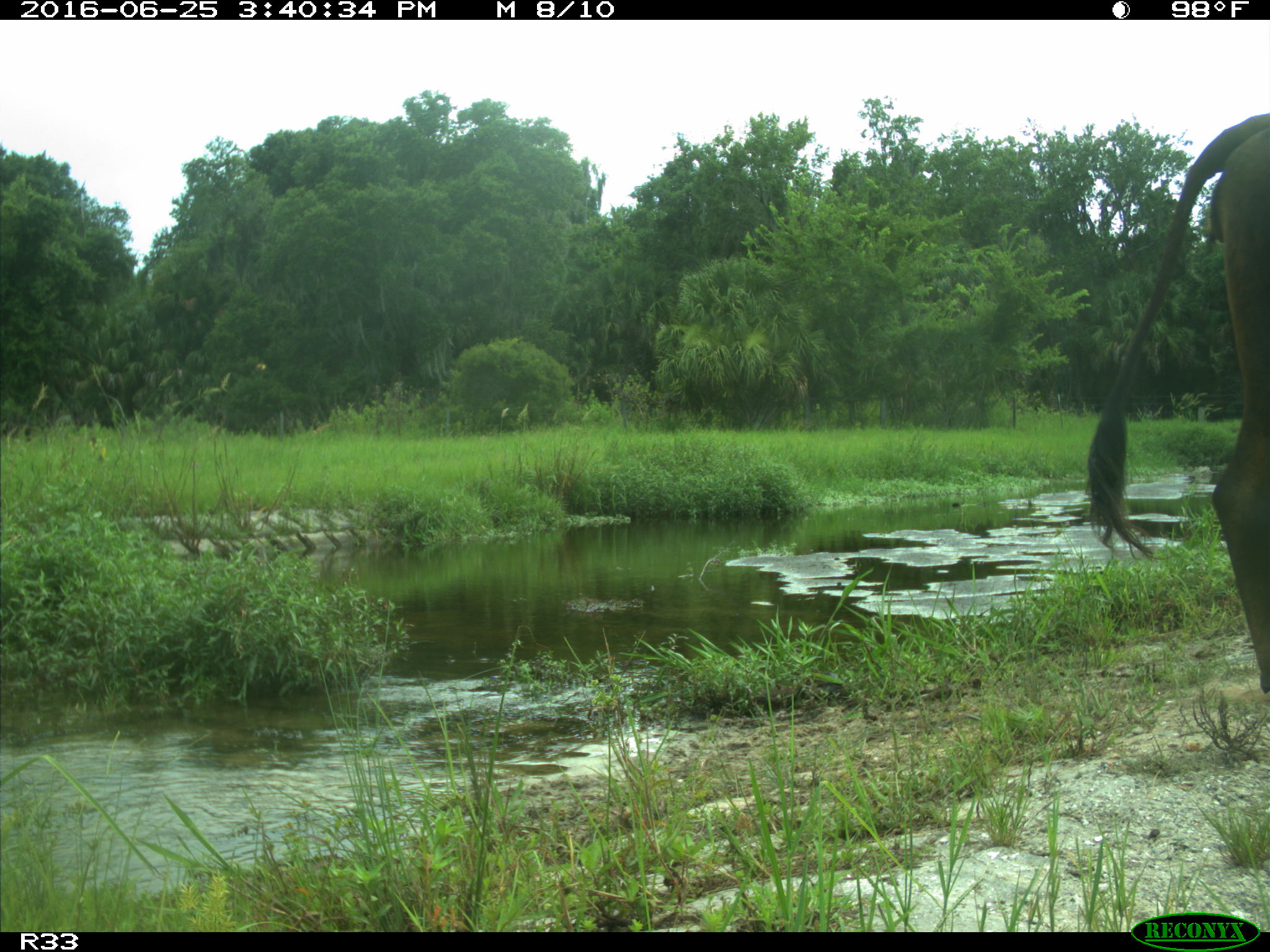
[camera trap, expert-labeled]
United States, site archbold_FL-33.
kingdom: Animalia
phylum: Chordata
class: Mammalia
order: Artiodactyla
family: Bovidae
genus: Bos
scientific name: Bos taurus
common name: domestic cow